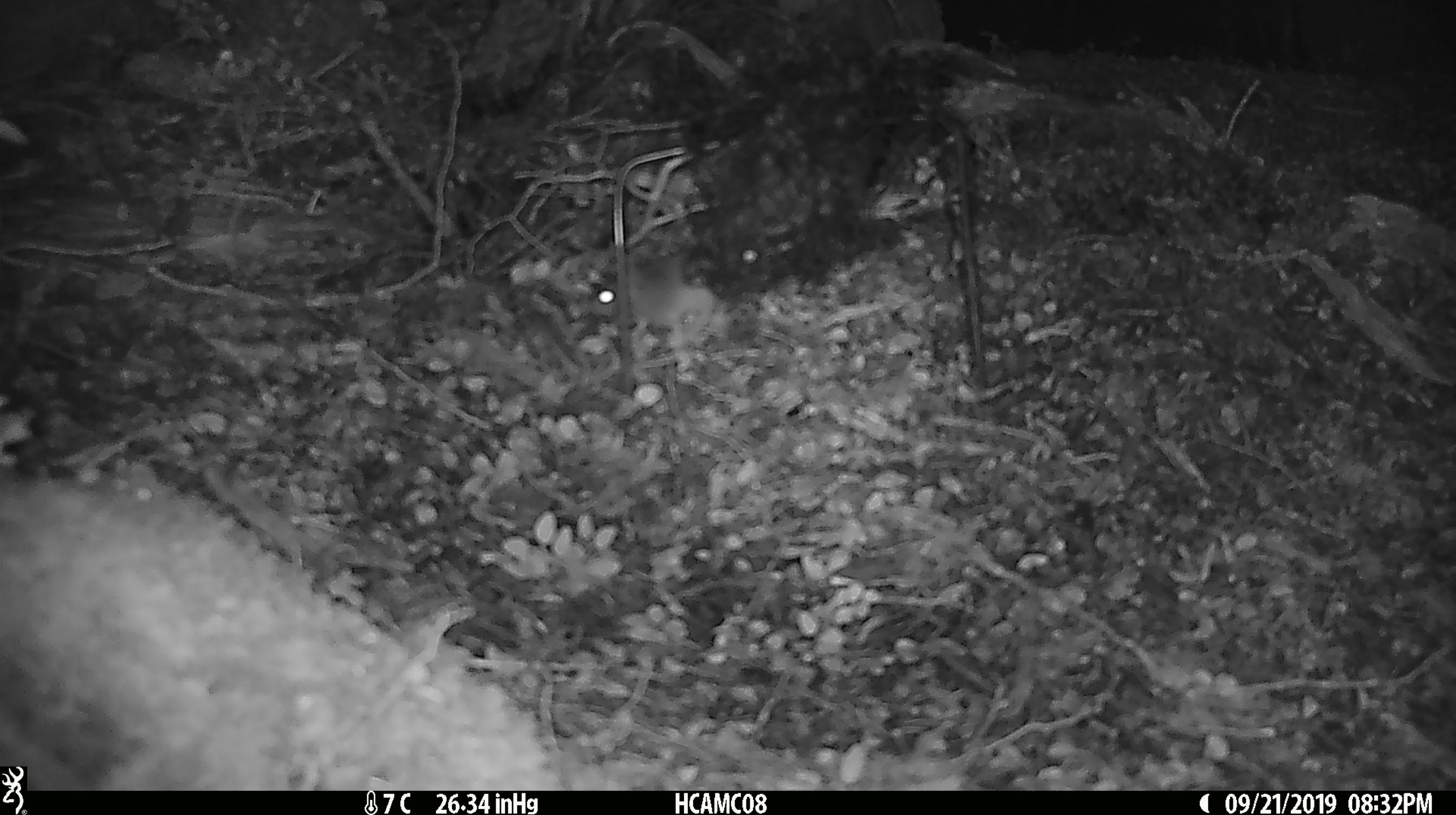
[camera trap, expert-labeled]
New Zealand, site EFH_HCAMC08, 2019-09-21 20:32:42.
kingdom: Animalia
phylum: Chordata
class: Mammalia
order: Rodentia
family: Muridae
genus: Mus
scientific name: Mus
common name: mouse